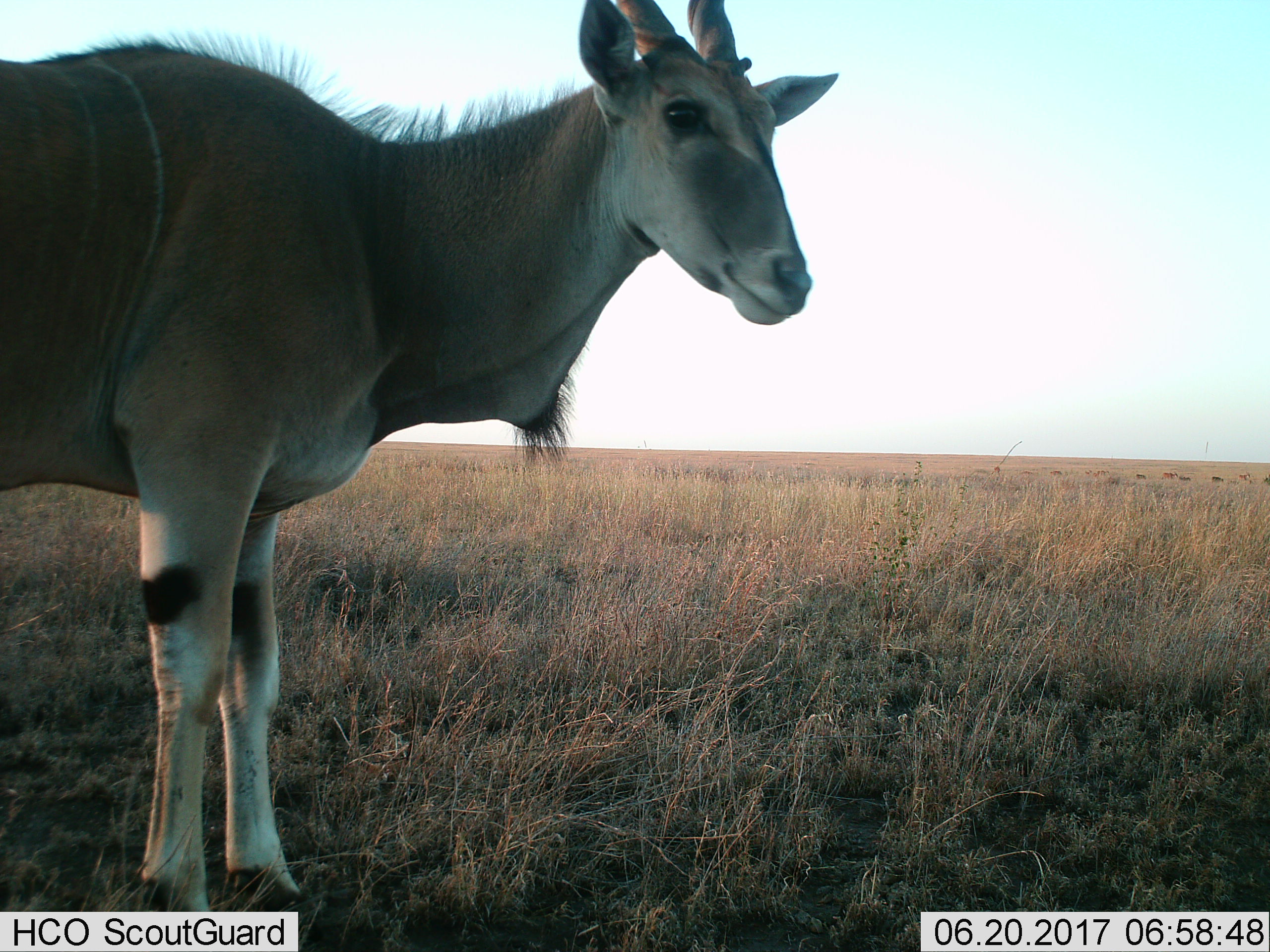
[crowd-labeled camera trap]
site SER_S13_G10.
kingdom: Animalia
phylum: Chordata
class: Mammalia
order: Artiodactyla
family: Bovidae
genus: Tragelaphus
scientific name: Tragelaphus oryx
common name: eland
Eland (Tragelaphus oryx), count 3. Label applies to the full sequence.